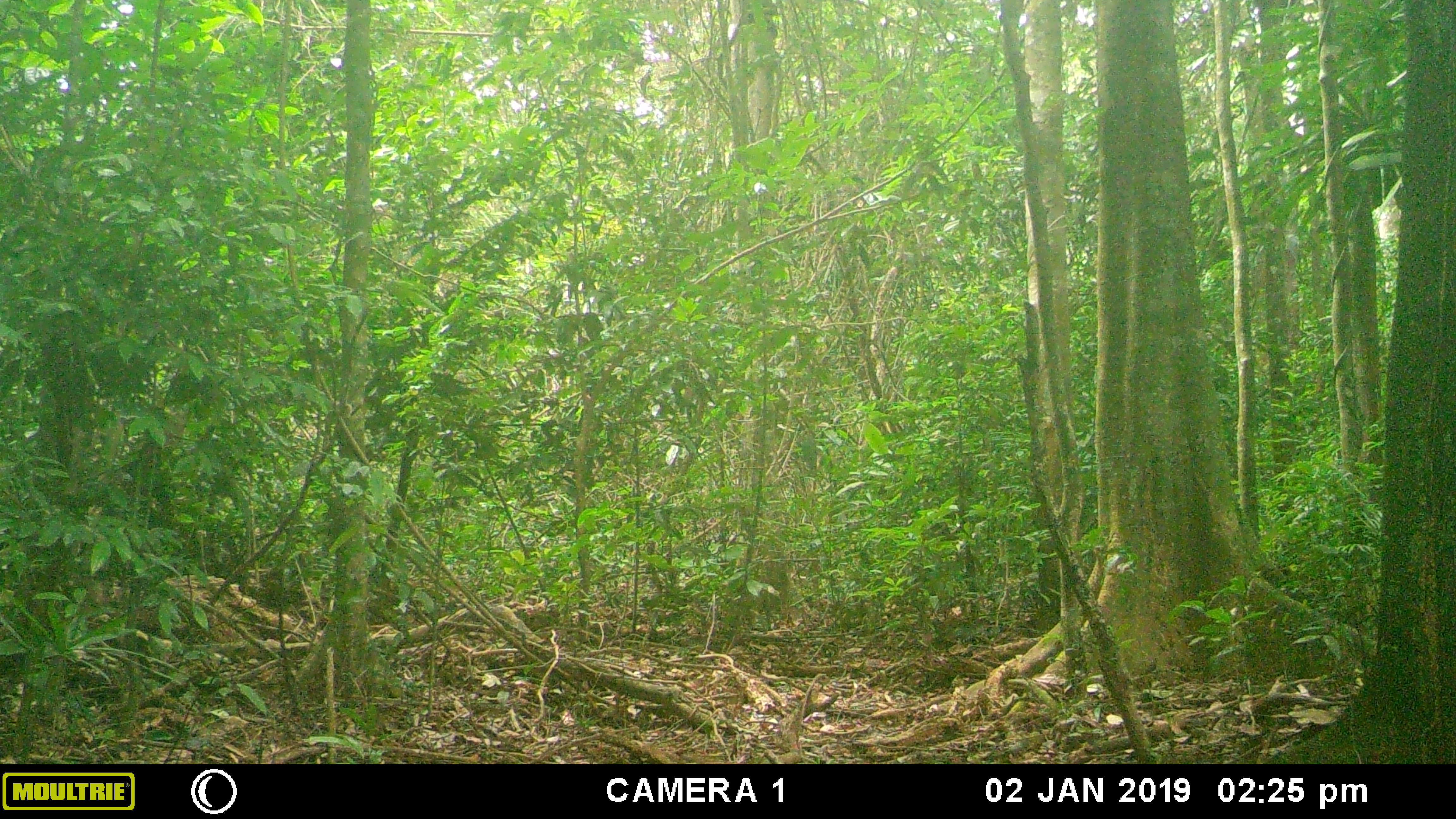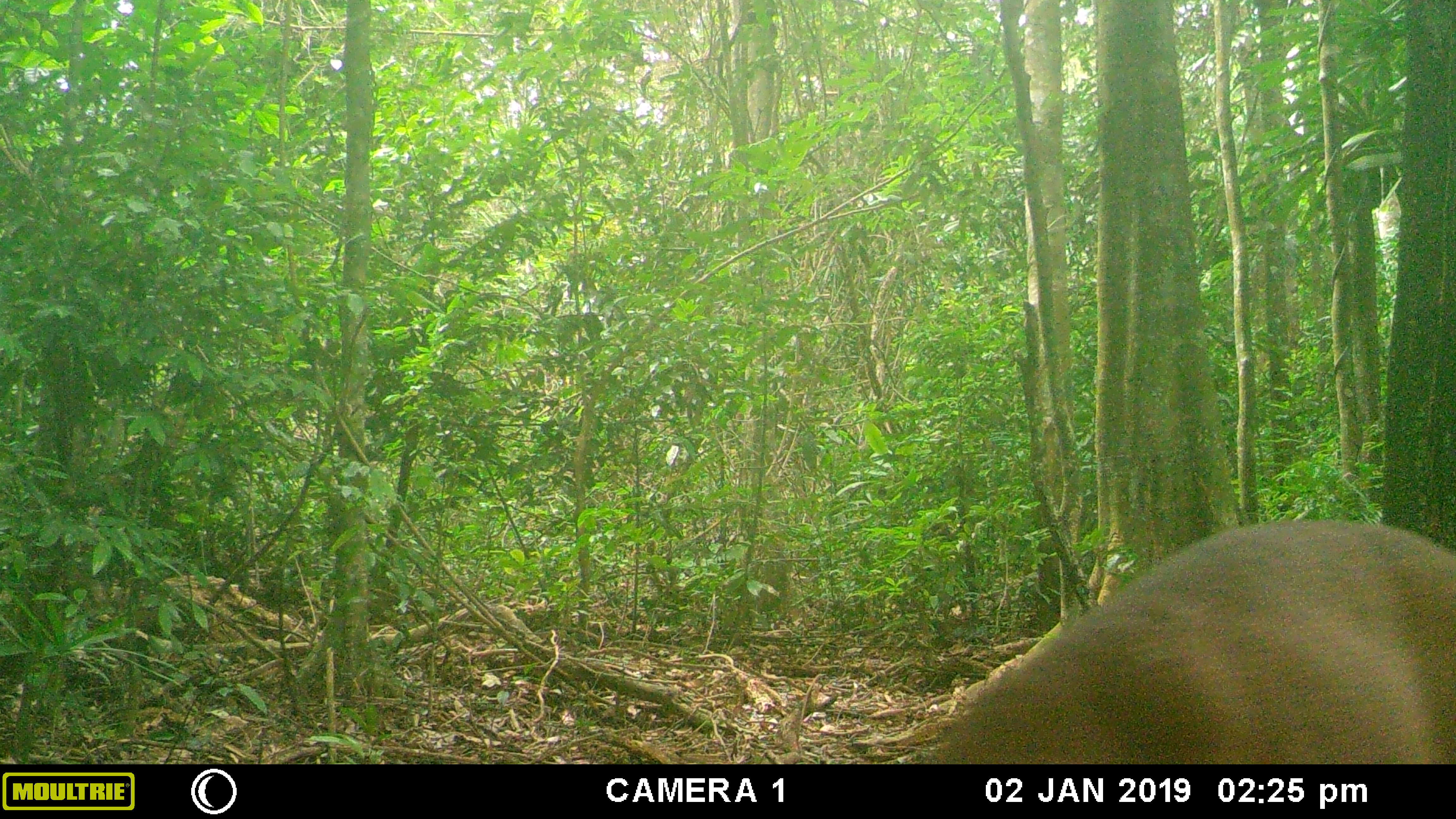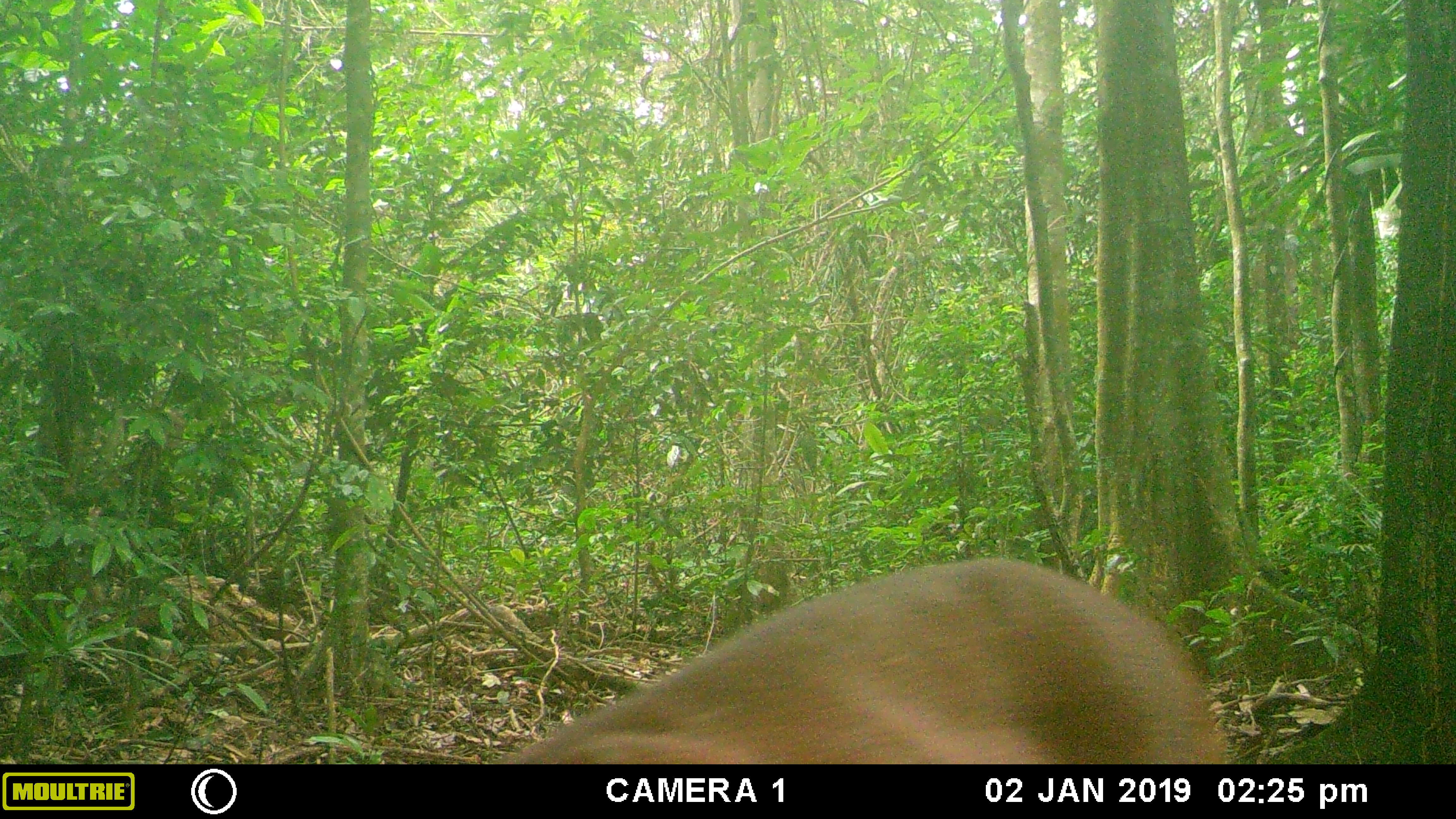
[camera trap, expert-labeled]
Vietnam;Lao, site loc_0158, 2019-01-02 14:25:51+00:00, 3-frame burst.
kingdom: Animalia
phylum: Chordata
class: Mammalia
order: Artiodactyla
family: Cervidae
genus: Muntiacus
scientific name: Muntiacus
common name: muntjacs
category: unidentified muntjac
Unidentified muntjac (muntjacs) (Muntiacus). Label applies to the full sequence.